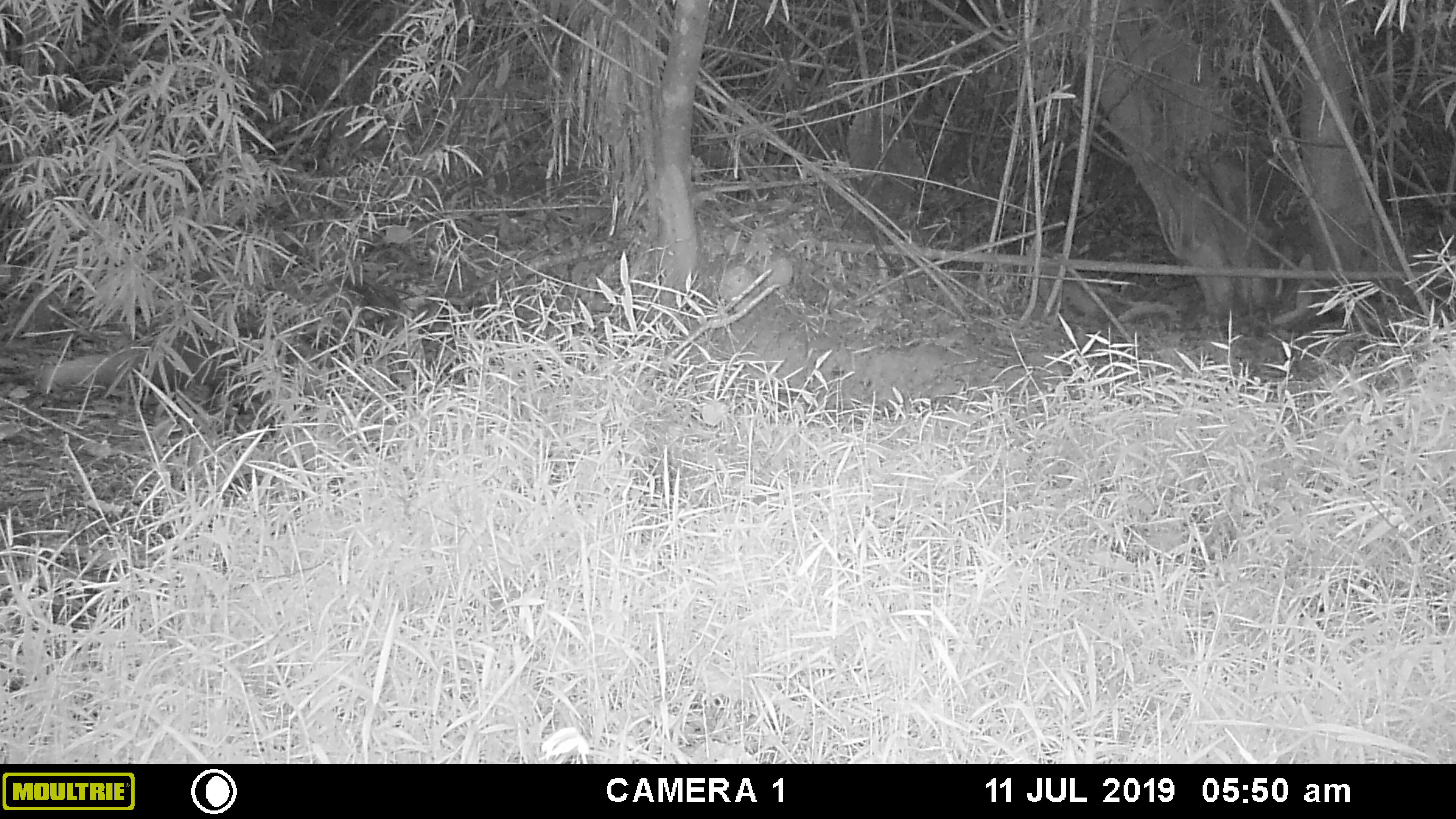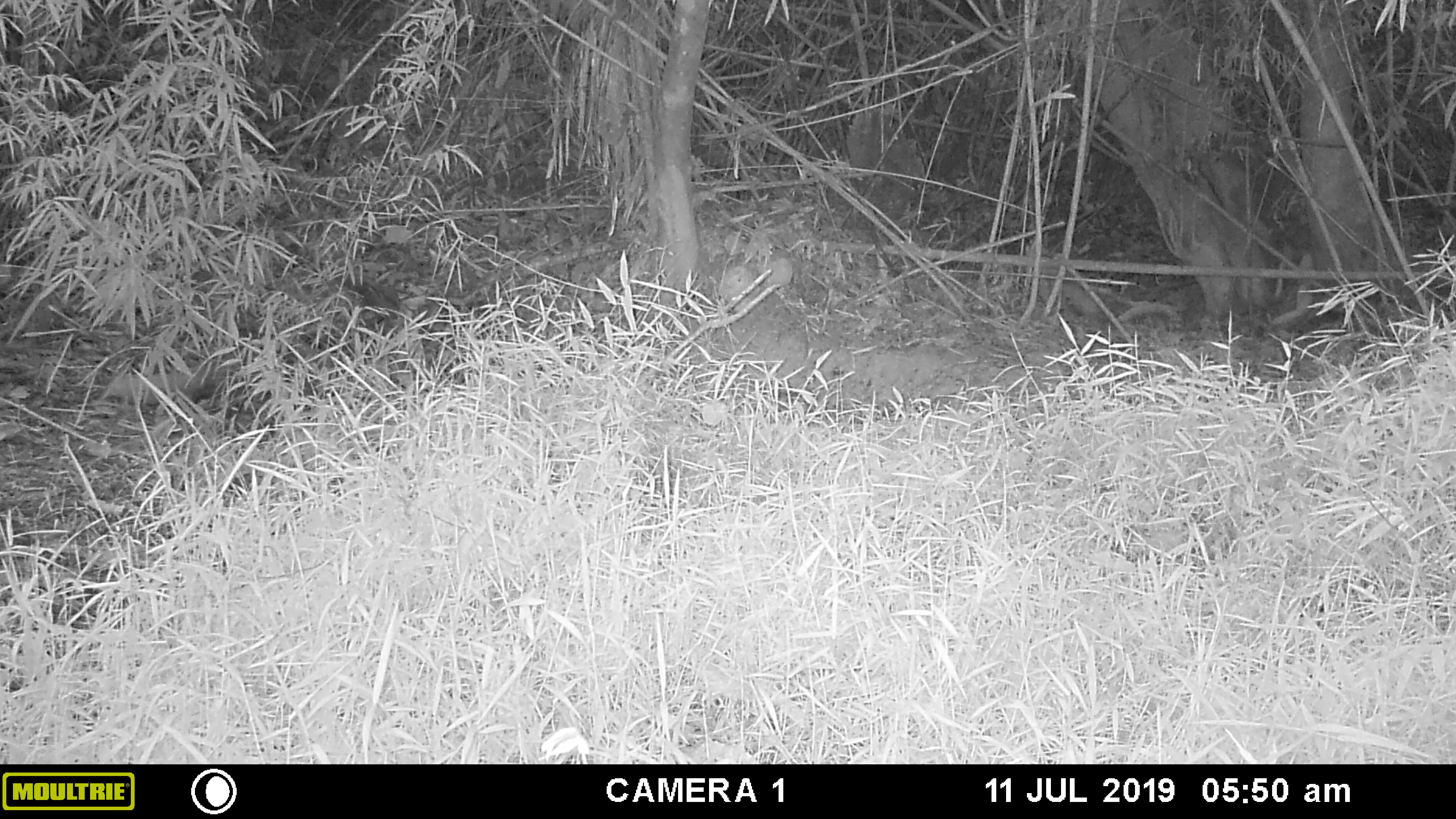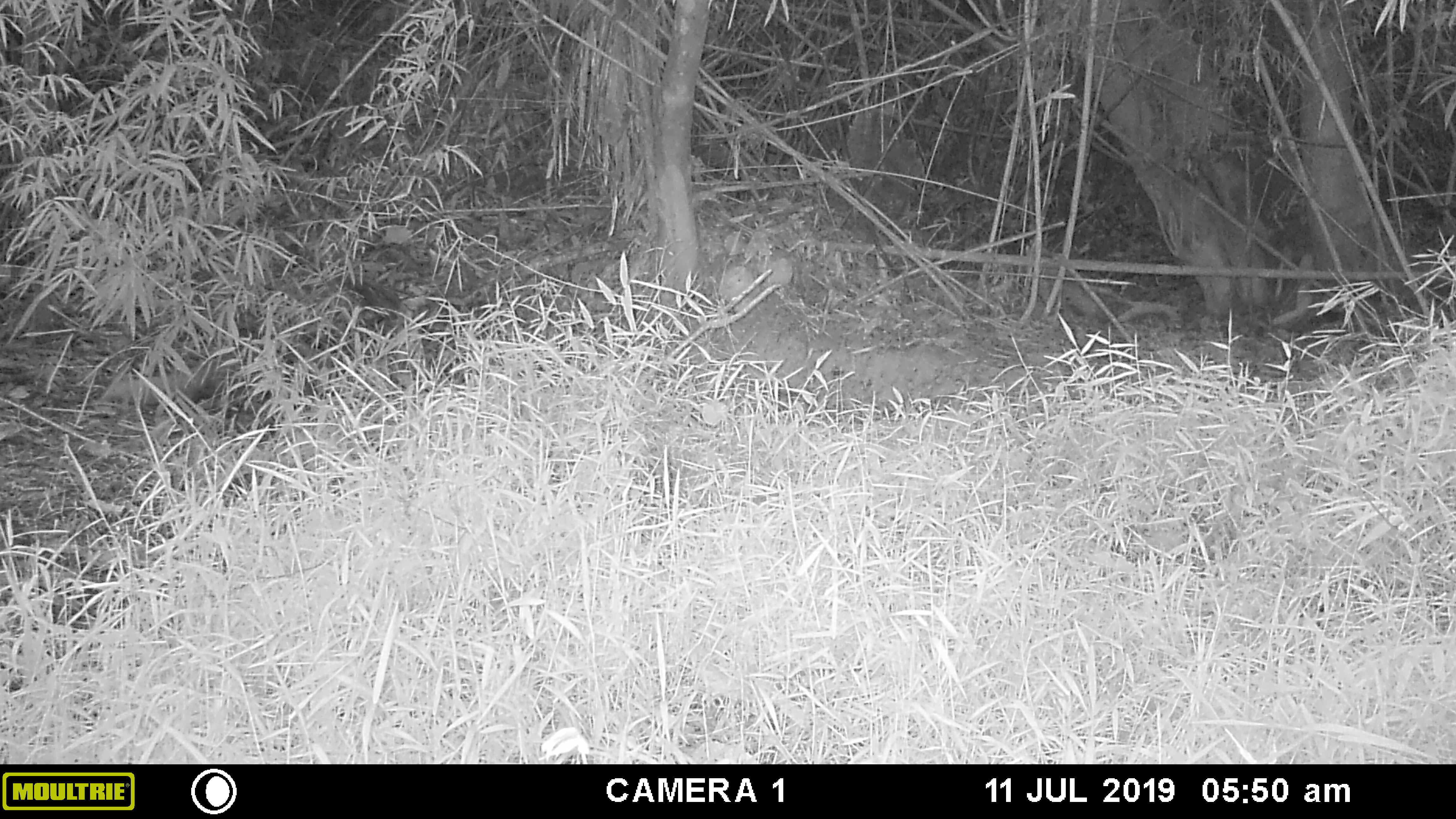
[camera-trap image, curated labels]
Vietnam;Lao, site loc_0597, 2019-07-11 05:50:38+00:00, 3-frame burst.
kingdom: Animalia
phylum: Chordata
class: Mammalia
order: Carnivora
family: Herpestidae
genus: Urva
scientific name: Urva urva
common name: crab-eating mongoose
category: crab eating mongoose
Crab eating mongoose (crab-eating mongoose) (Urva urva). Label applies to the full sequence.